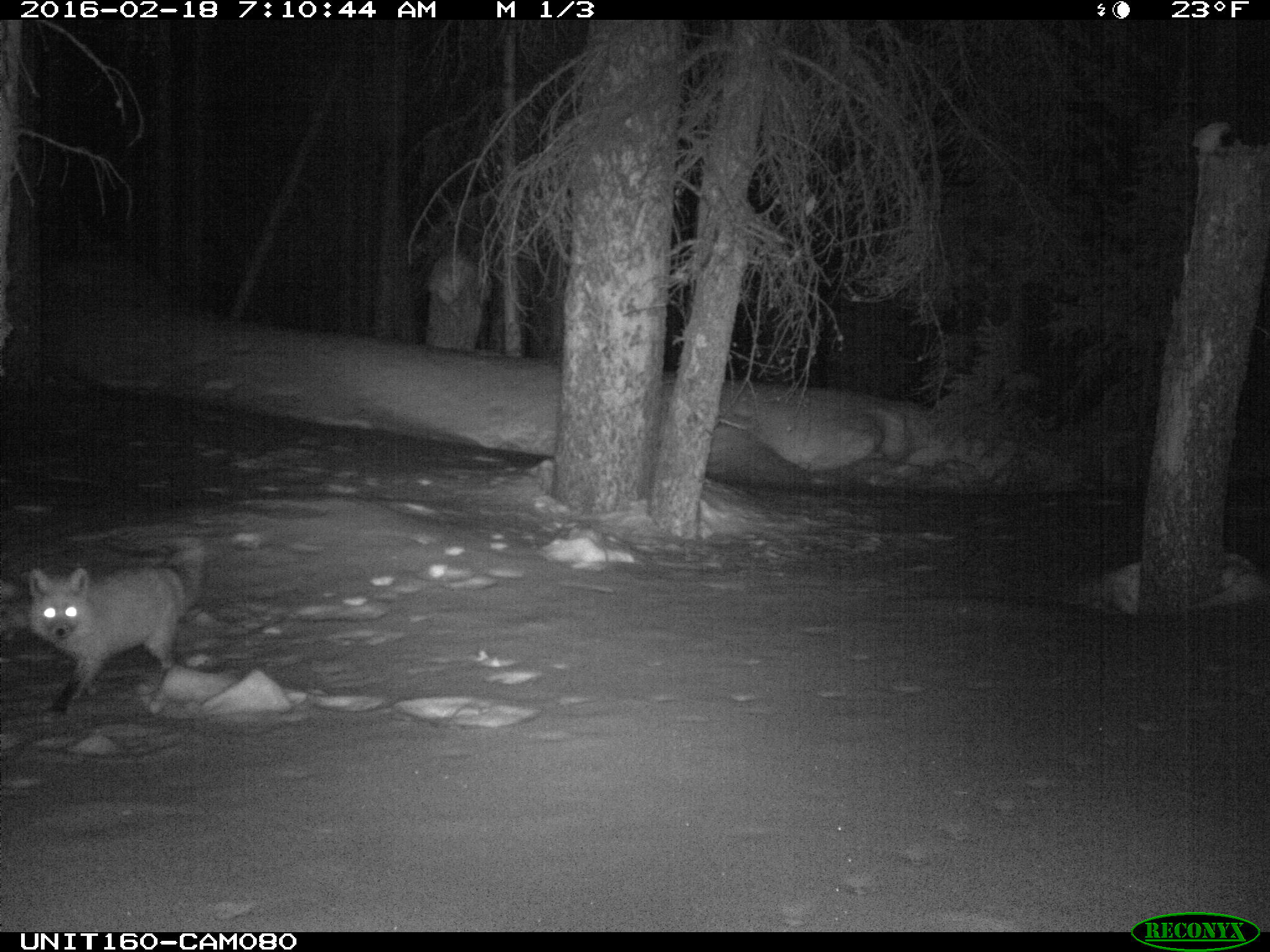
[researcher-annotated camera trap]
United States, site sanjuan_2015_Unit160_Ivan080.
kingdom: Animalia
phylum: Chordata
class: Mammalia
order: Carnivora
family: Canidae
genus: Vulpes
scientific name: Vulpes vulpes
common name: red fox